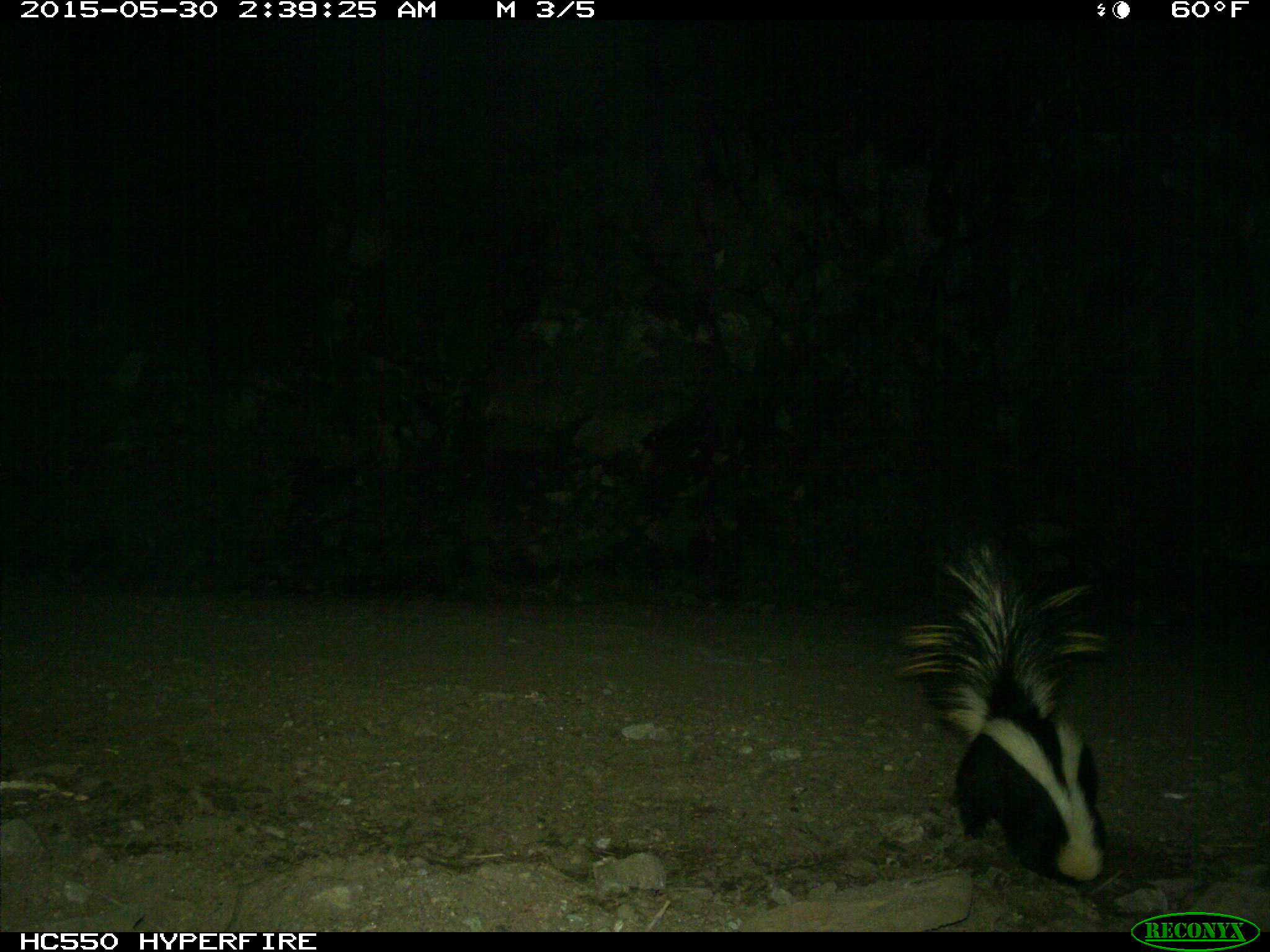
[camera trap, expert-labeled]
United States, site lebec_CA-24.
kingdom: Animalia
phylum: Chordata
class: Mammalia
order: Carnivora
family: Mephitidae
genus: Mephitis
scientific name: Mephitis mephitis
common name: striped skunk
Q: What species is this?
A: Mephitis mephitis (striped skunk).